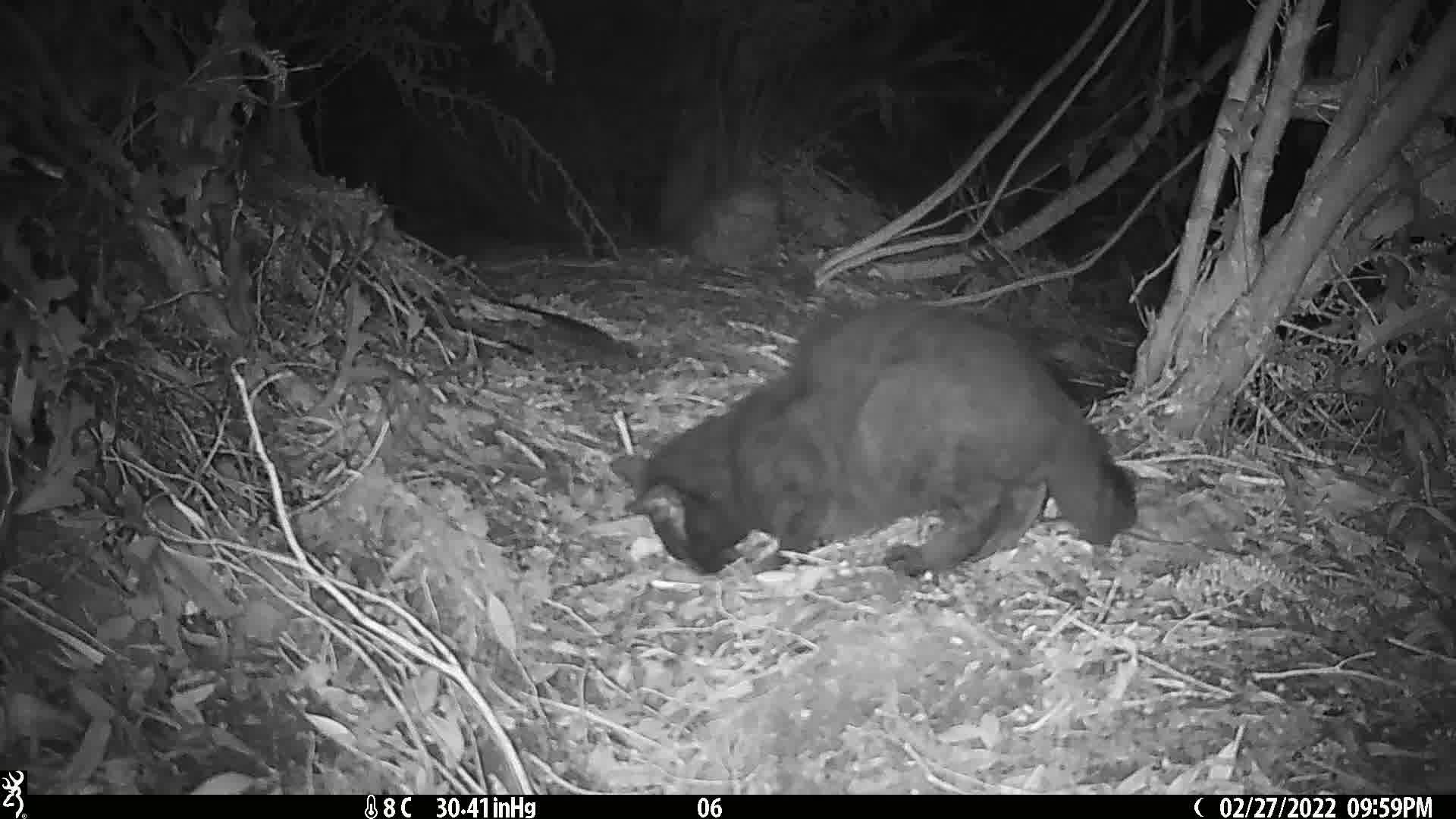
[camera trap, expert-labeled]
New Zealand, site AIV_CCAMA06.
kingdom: Animalia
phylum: Chordata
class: Mammalia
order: Carnivora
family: Felidae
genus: Felis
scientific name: Felis catus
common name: domestic cat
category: cat